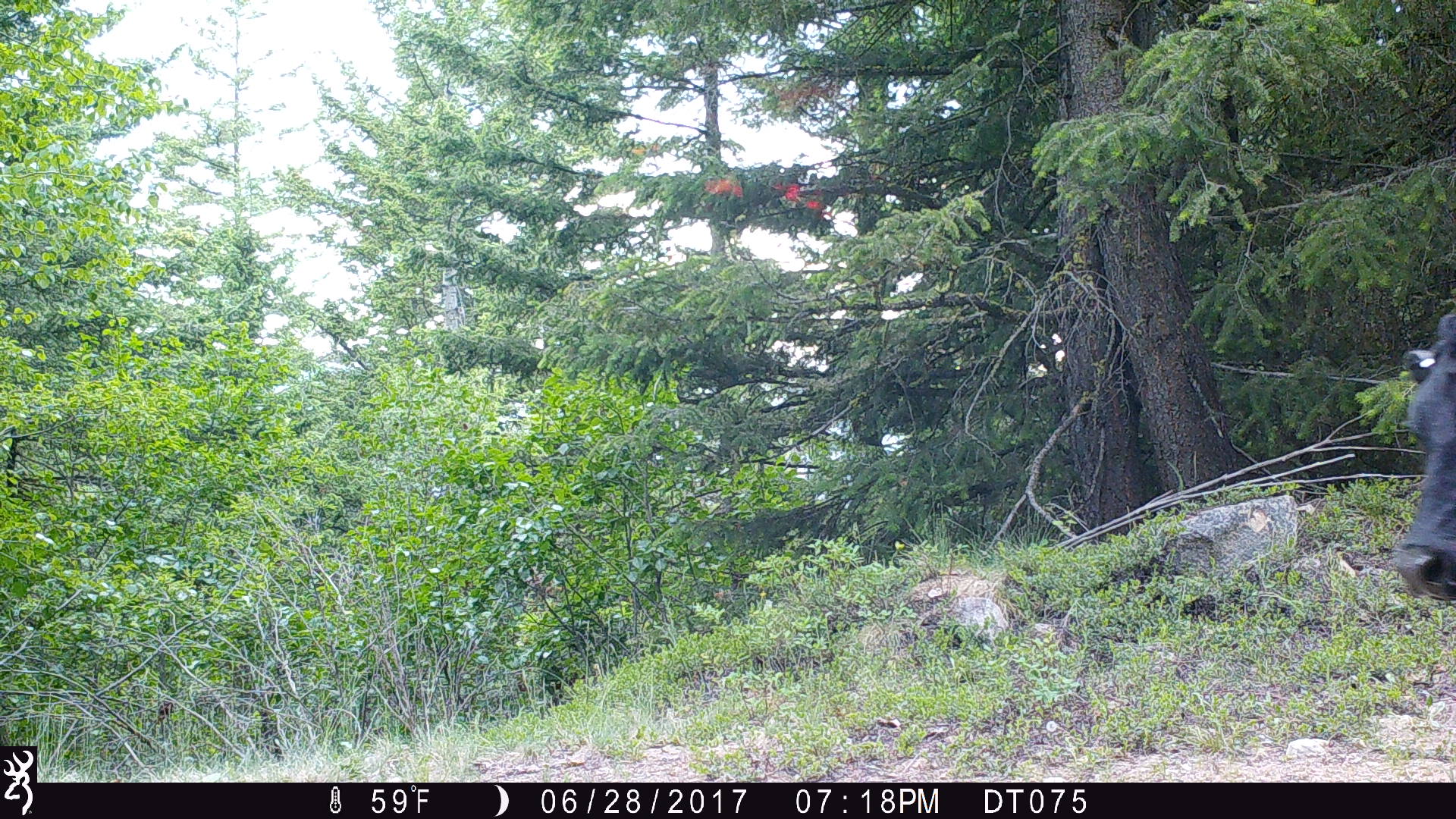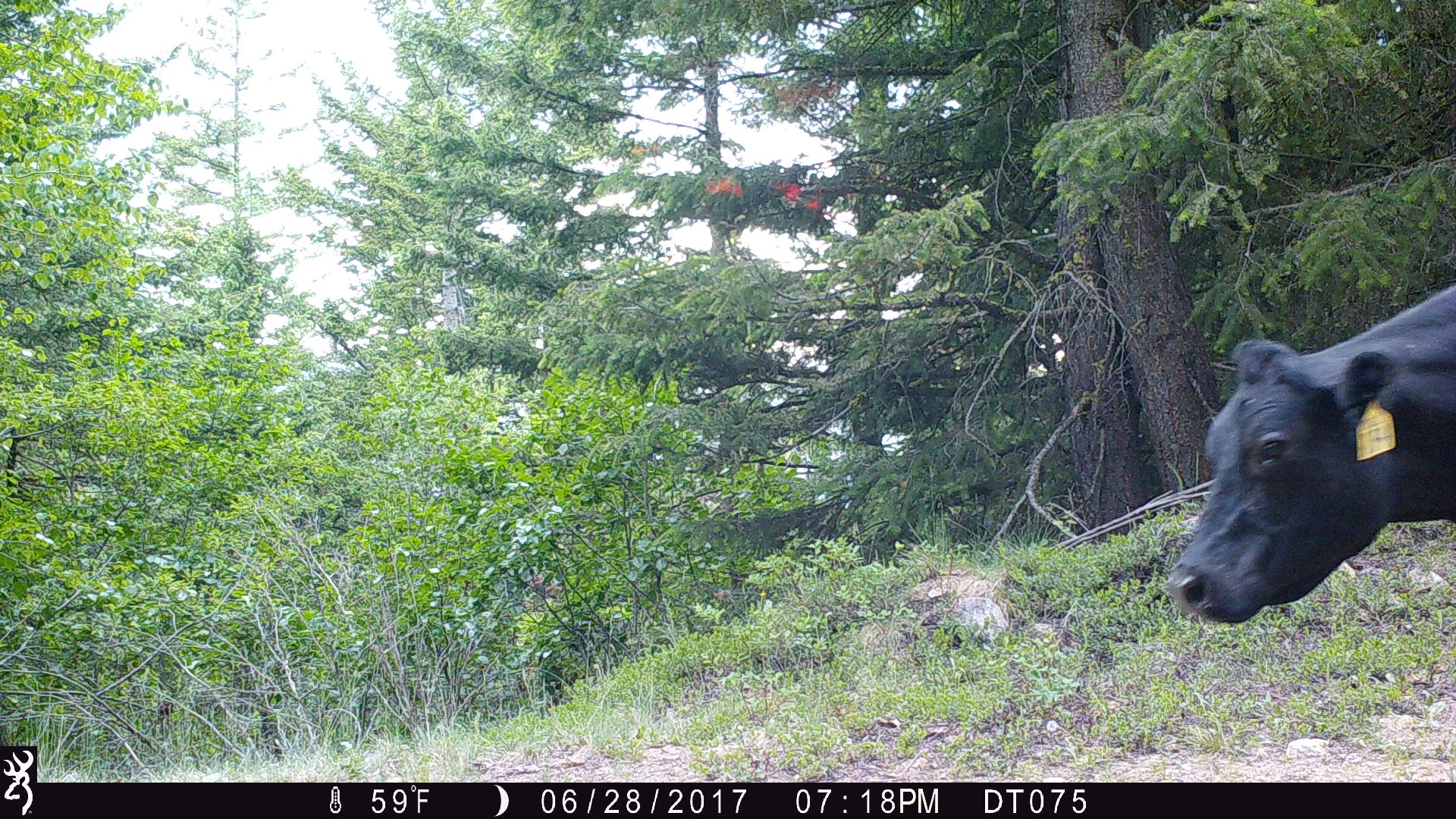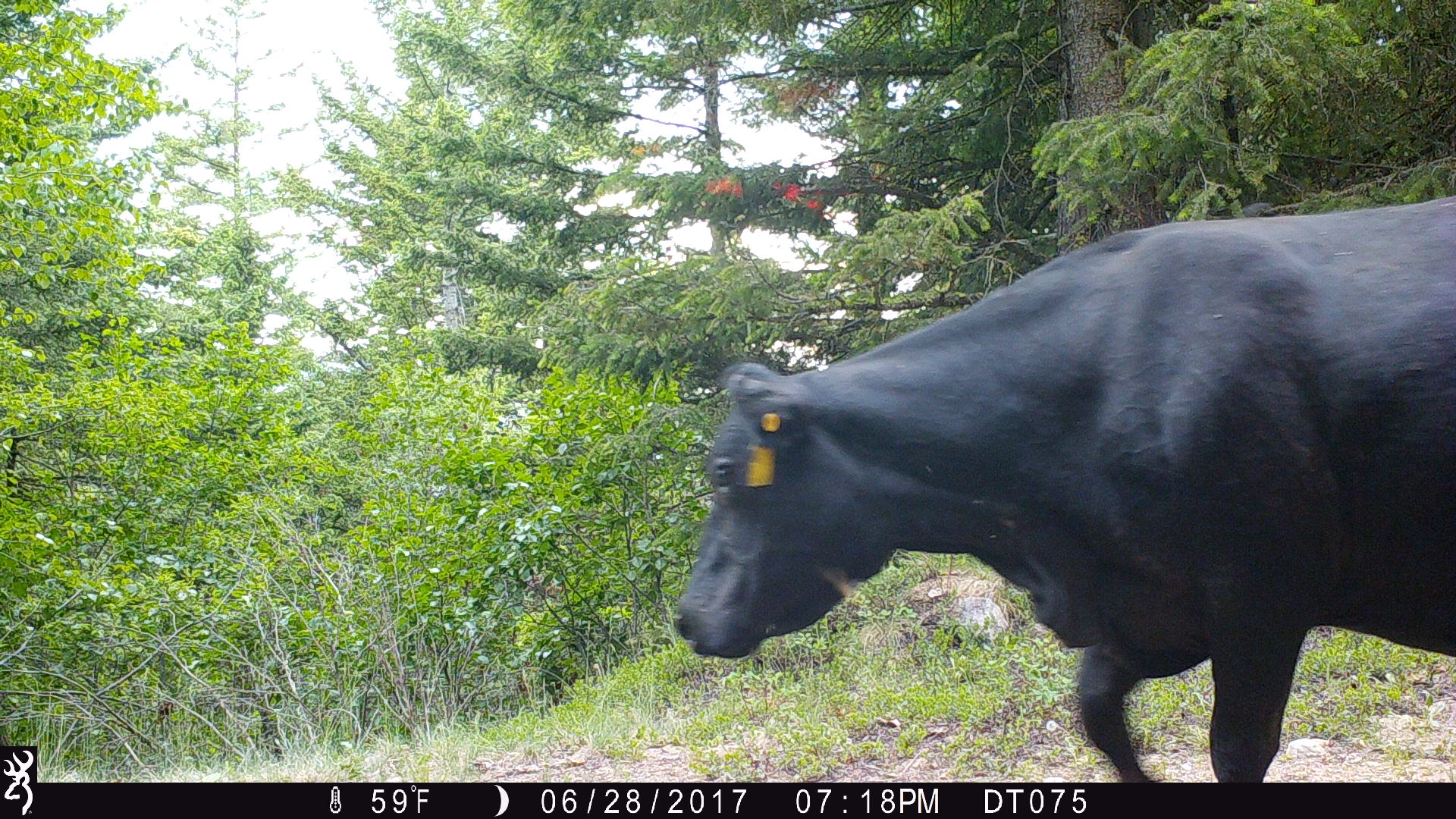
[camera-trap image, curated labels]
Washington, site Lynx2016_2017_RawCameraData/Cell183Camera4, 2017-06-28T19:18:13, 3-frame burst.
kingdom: Animalia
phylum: Chordata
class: Mammalia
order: Artiodactyla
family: Bovidae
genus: Bos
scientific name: Bos taurus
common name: domestic cattle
Domestic cattle (Bos taurus). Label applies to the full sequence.